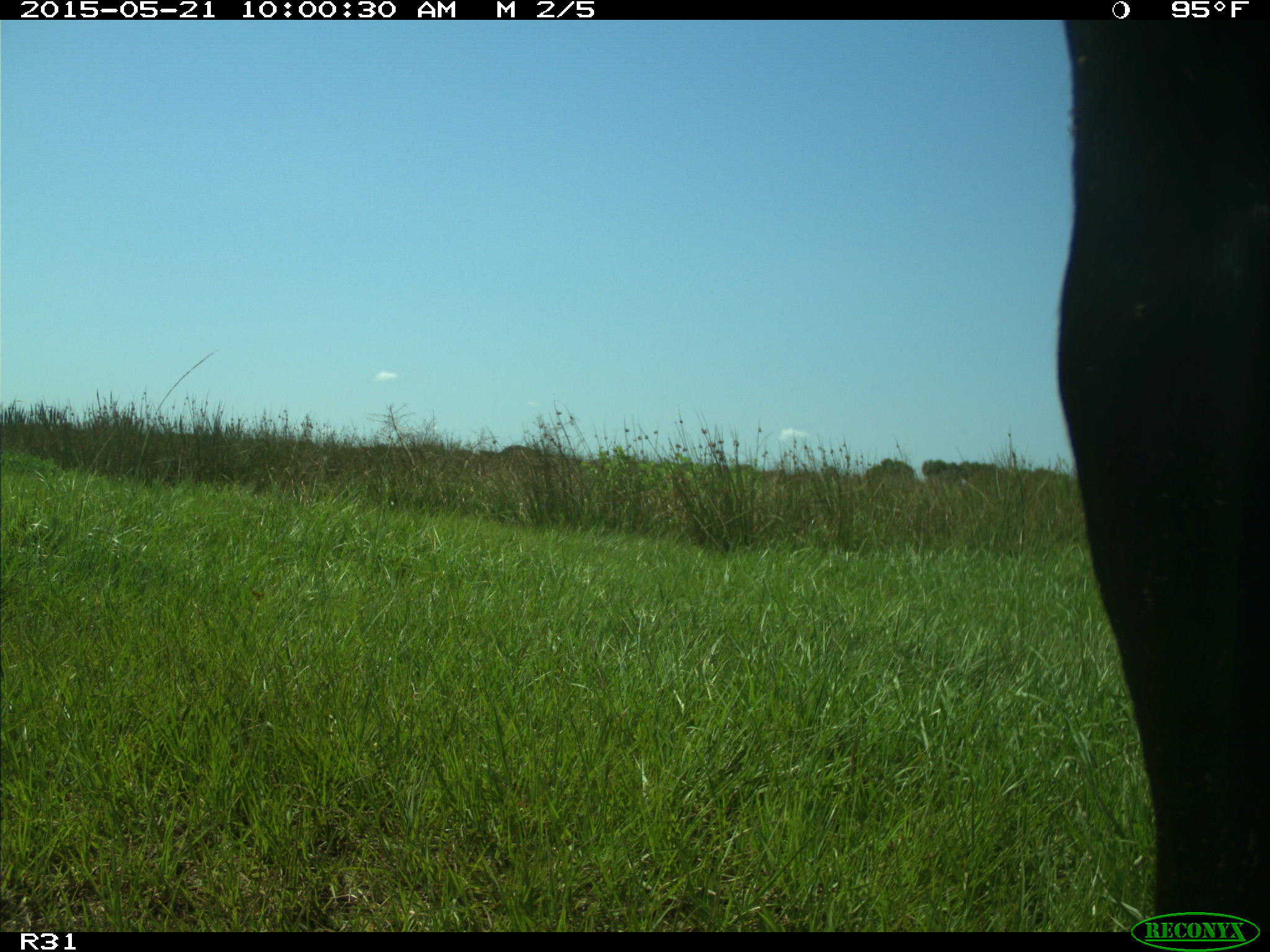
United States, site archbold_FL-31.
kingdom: Animalia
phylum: Chordata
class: Mammalia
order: Artiodactyla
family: Bovidae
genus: Bos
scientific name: Bos taurus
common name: domestic cow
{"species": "Bos taurus (domestic cow)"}